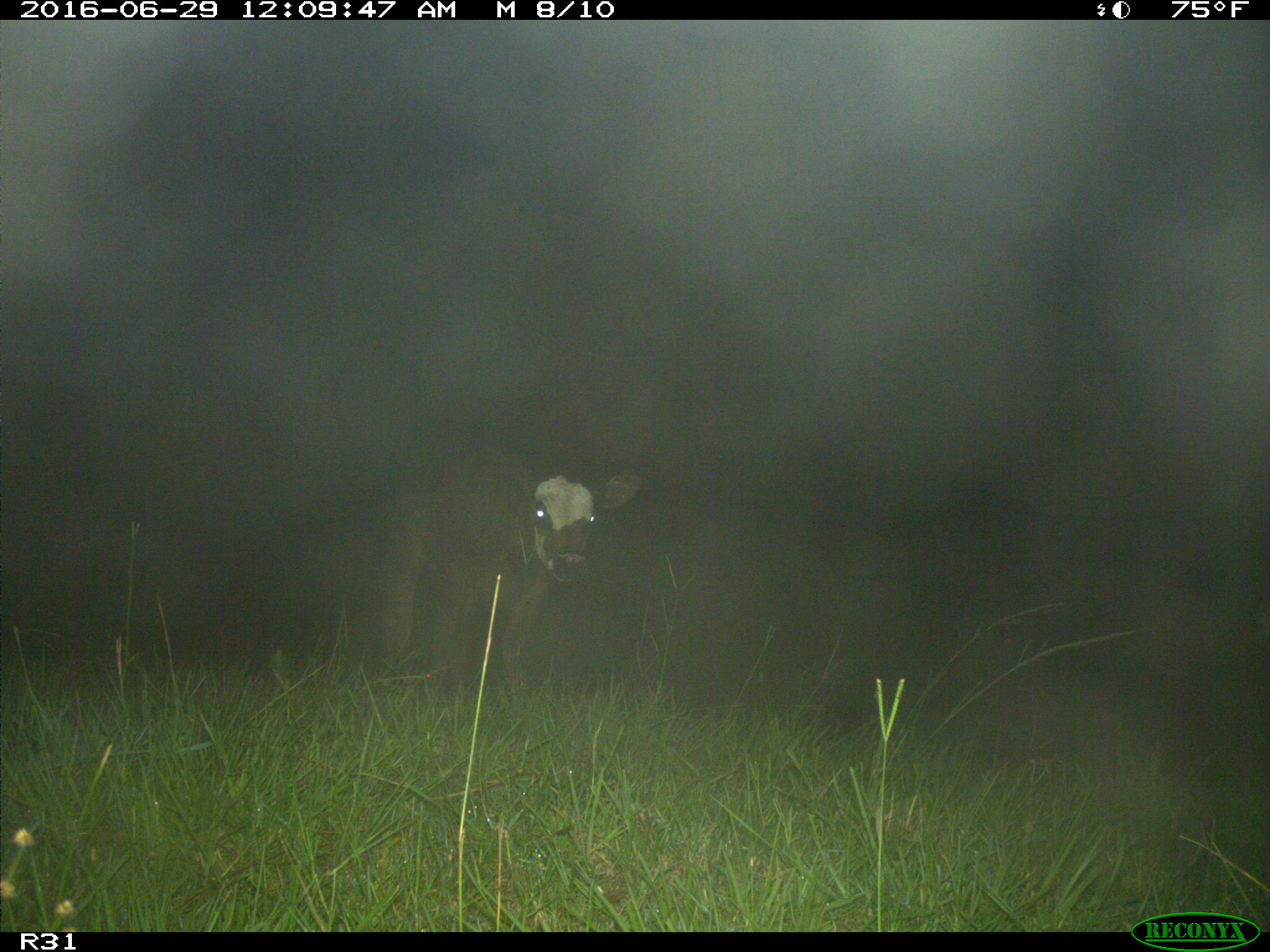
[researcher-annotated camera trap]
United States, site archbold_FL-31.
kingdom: Animalia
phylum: Chordata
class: Mammalia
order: Artiodactyla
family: Bovidae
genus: Bos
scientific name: Bos taurus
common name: domestic cow